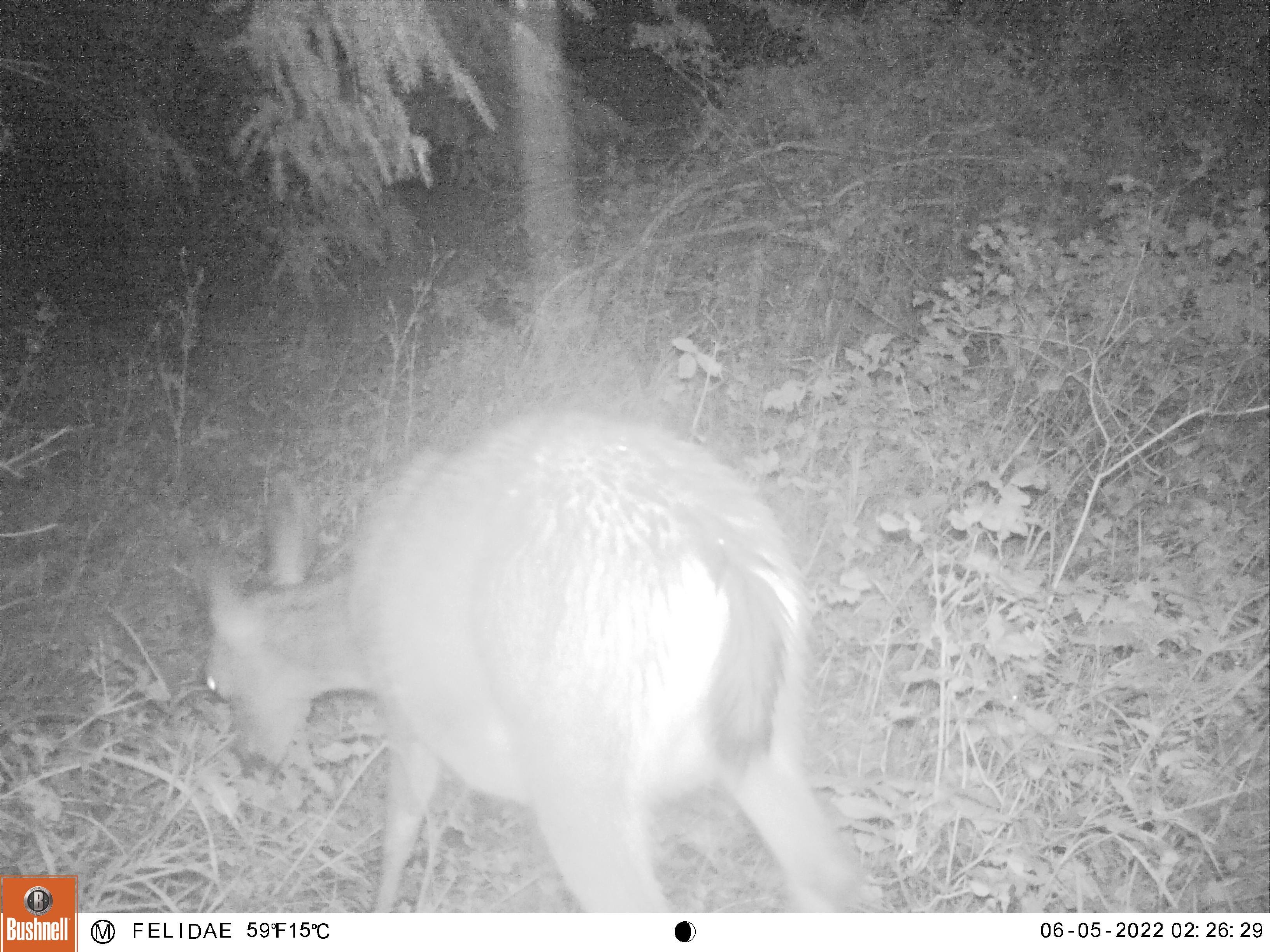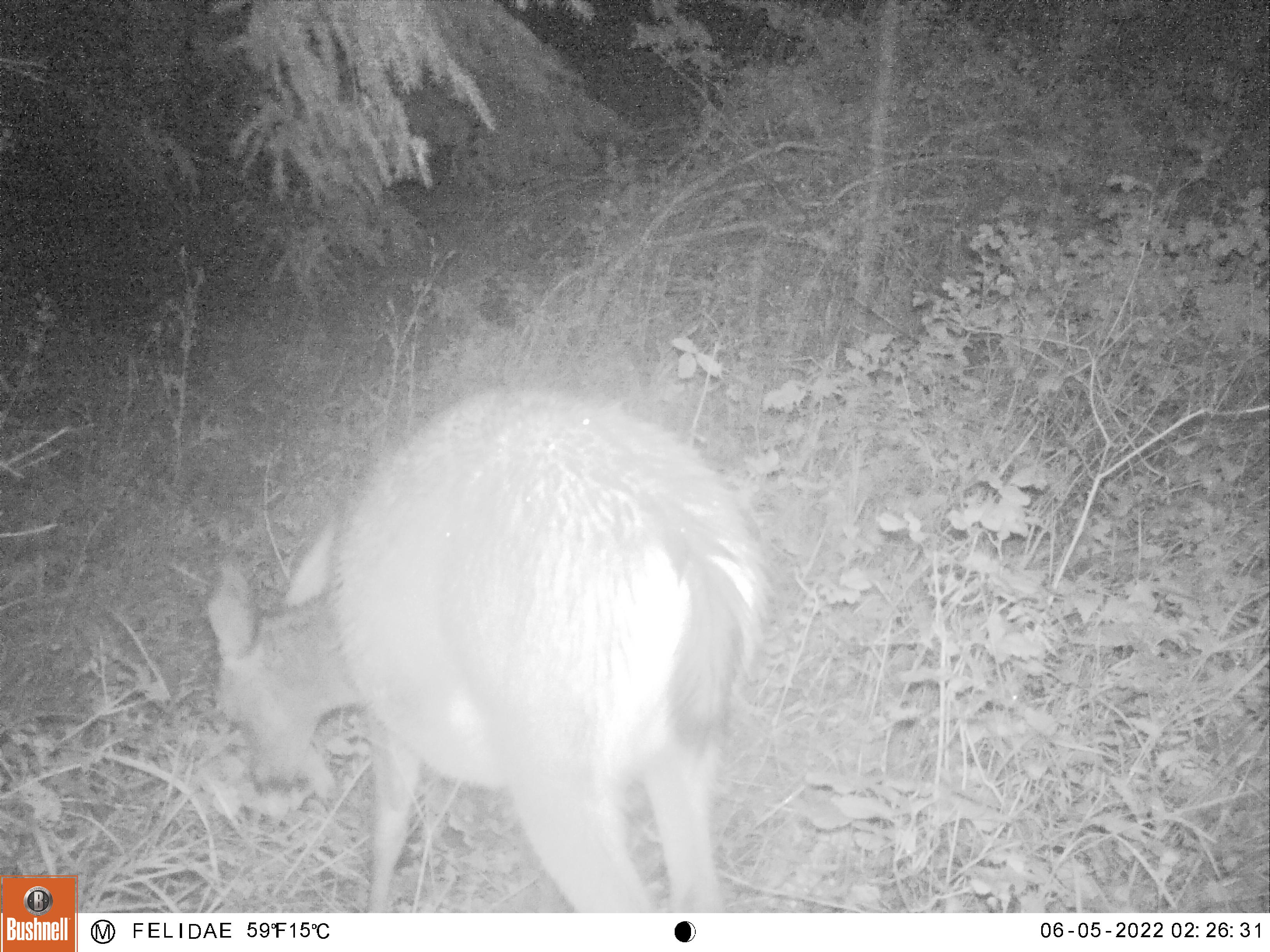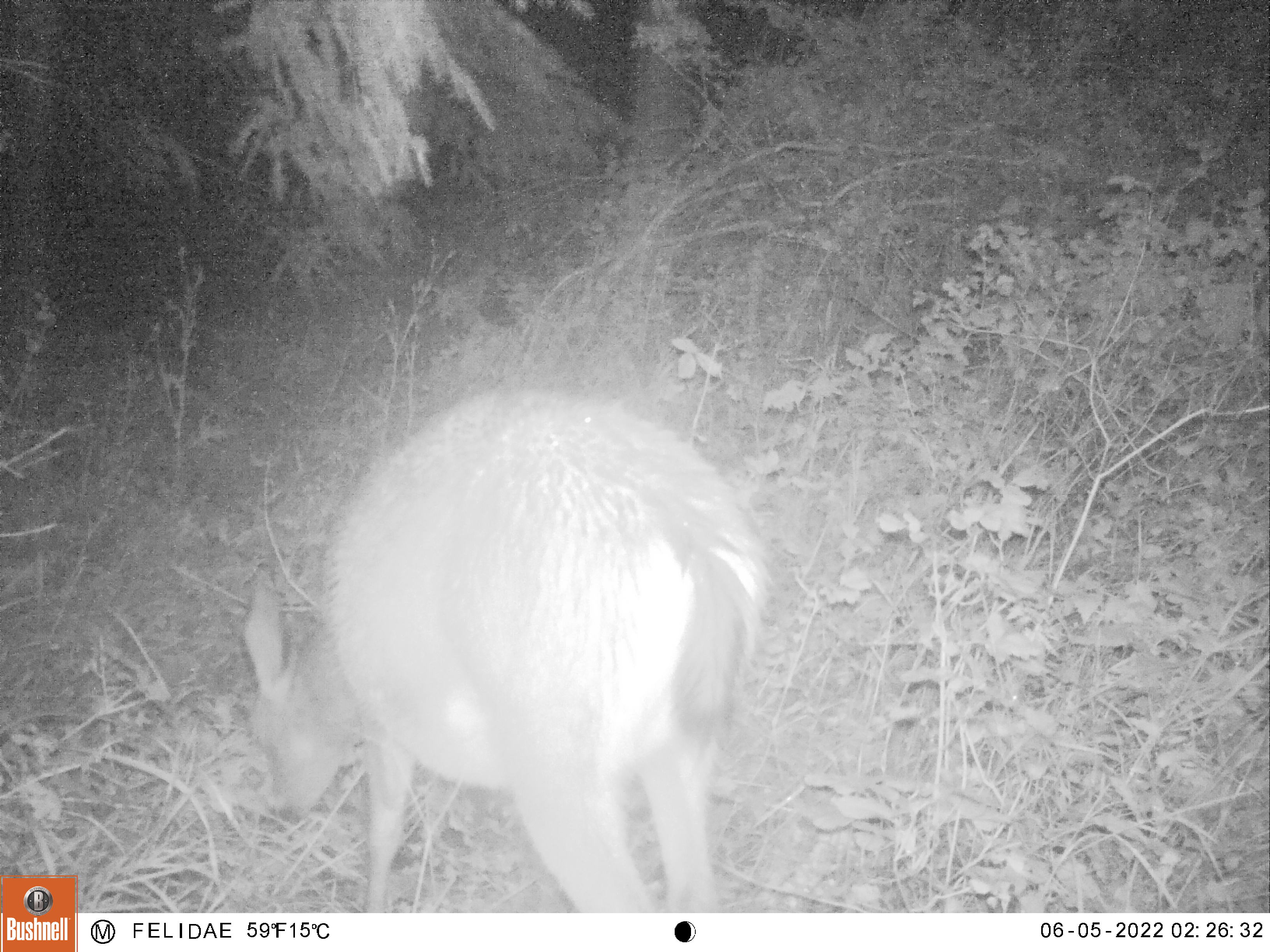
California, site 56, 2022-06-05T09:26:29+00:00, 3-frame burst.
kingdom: Animalia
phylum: Chordata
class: Mammalia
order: Artiodactyla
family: Cervidae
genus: Odocoileus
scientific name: Odocoileus hemionus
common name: mule deer